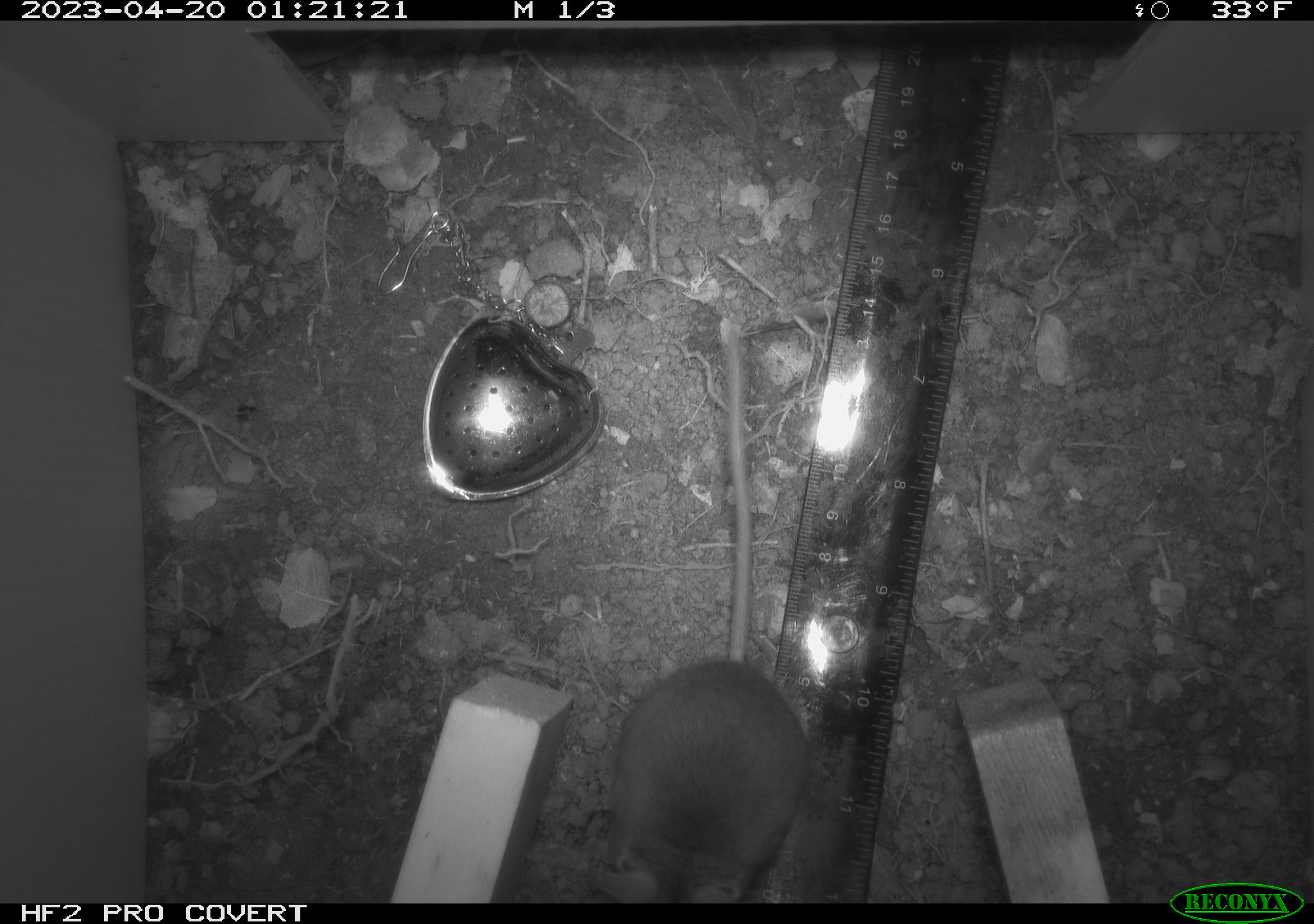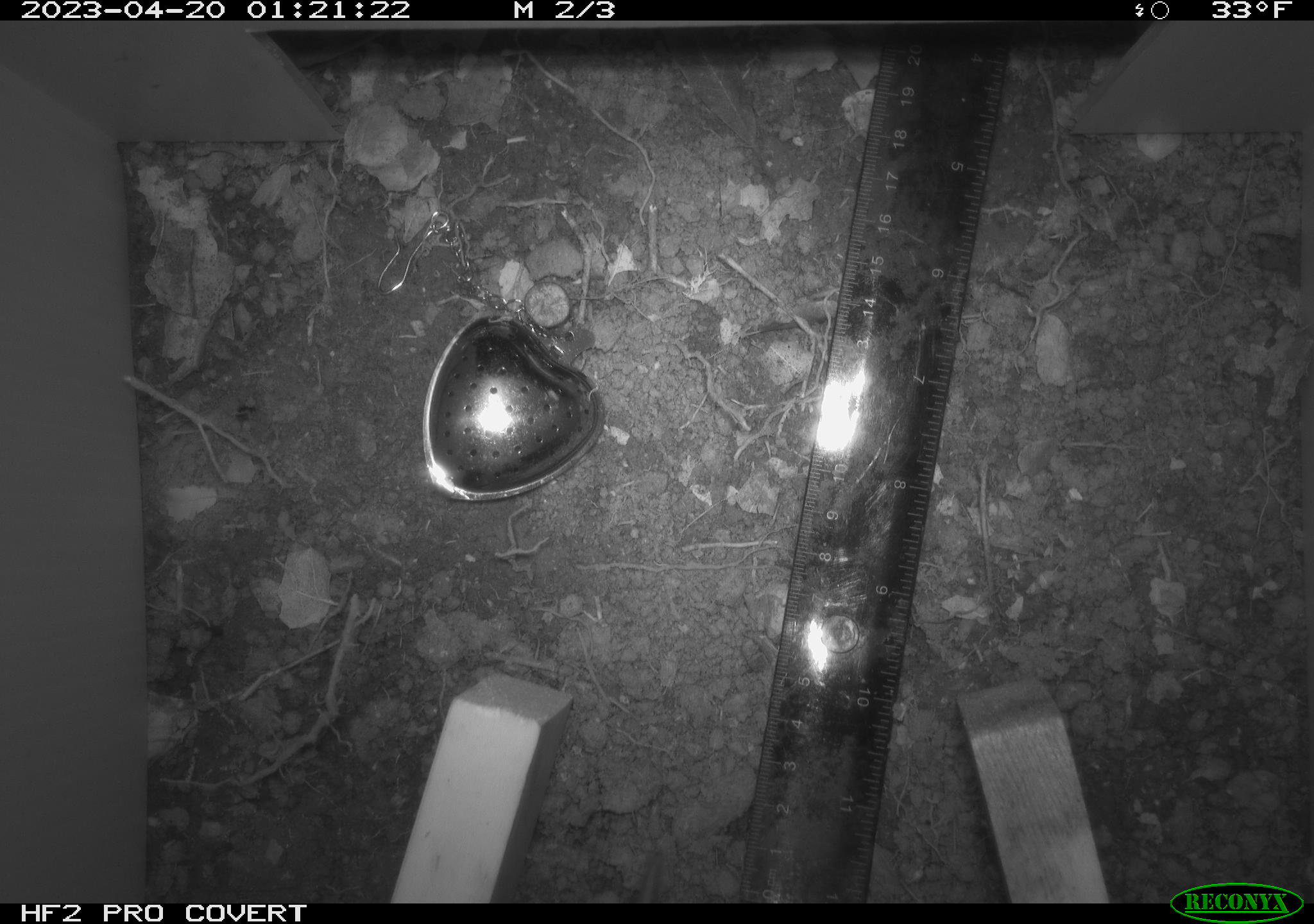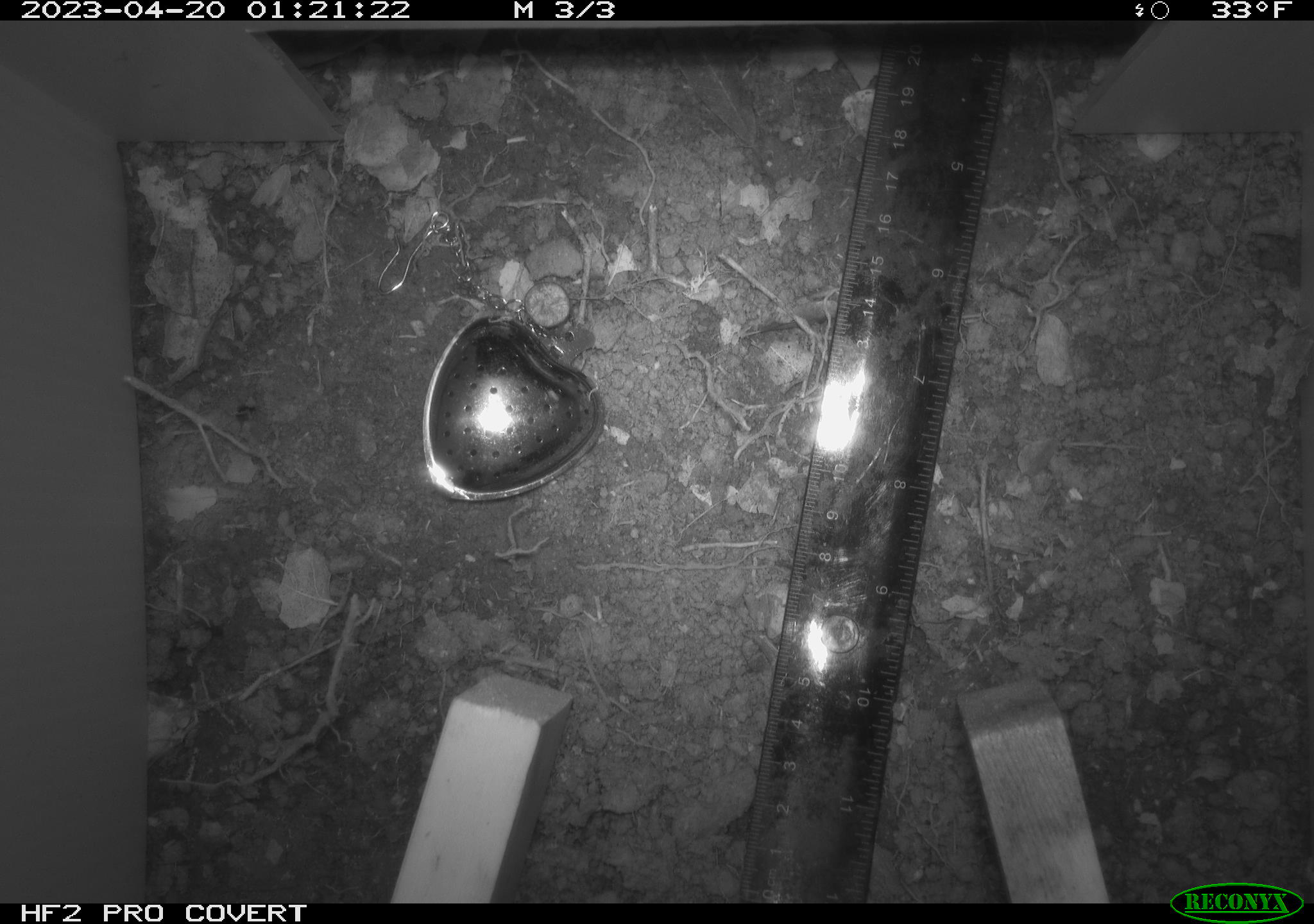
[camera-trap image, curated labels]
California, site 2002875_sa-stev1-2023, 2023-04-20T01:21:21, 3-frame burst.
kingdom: Animalia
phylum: Chordata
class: Mammalia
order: Rodentia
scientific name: Rodentia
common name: mouse species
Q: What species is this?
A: Mouse species (Rodentia).